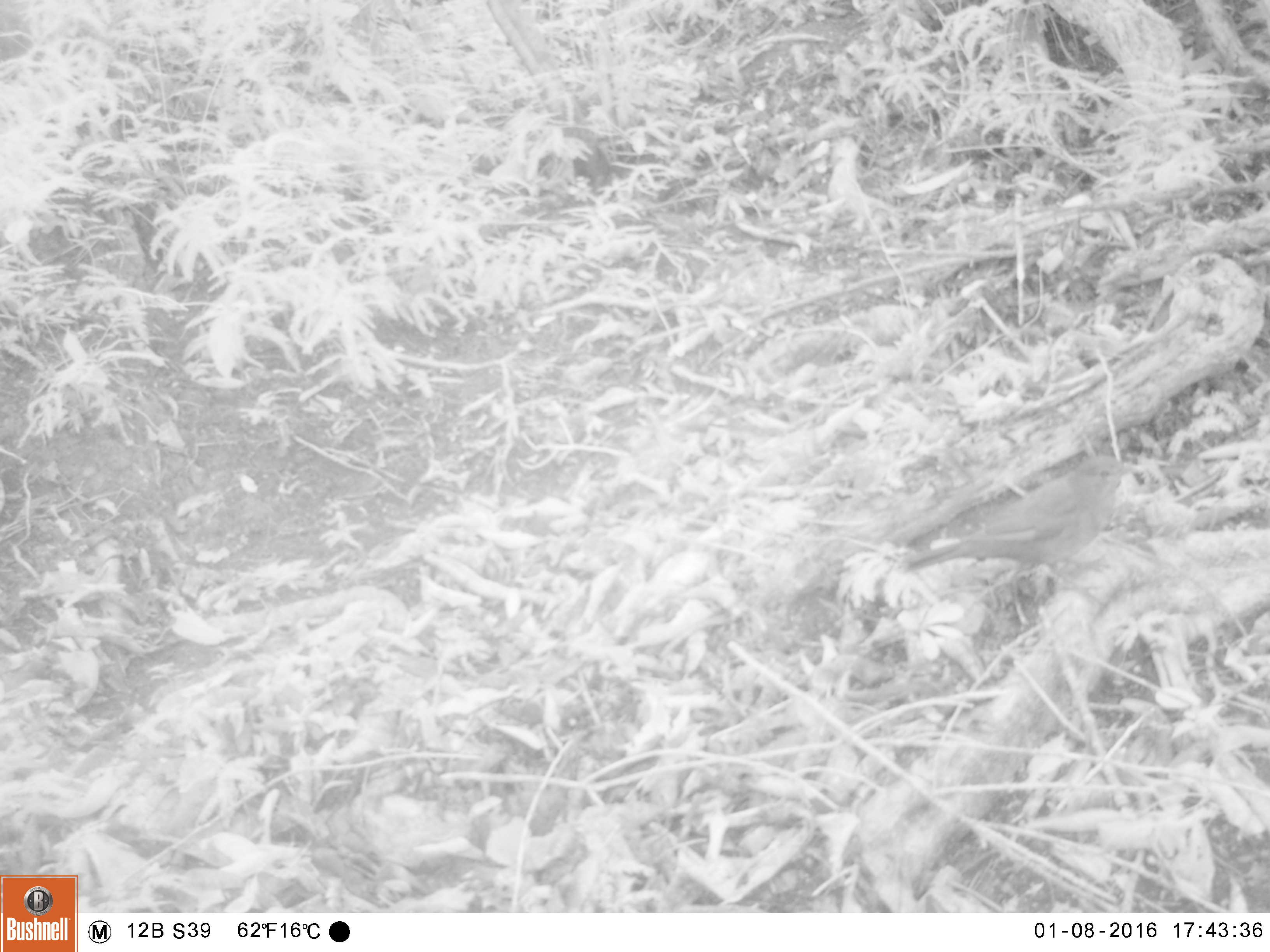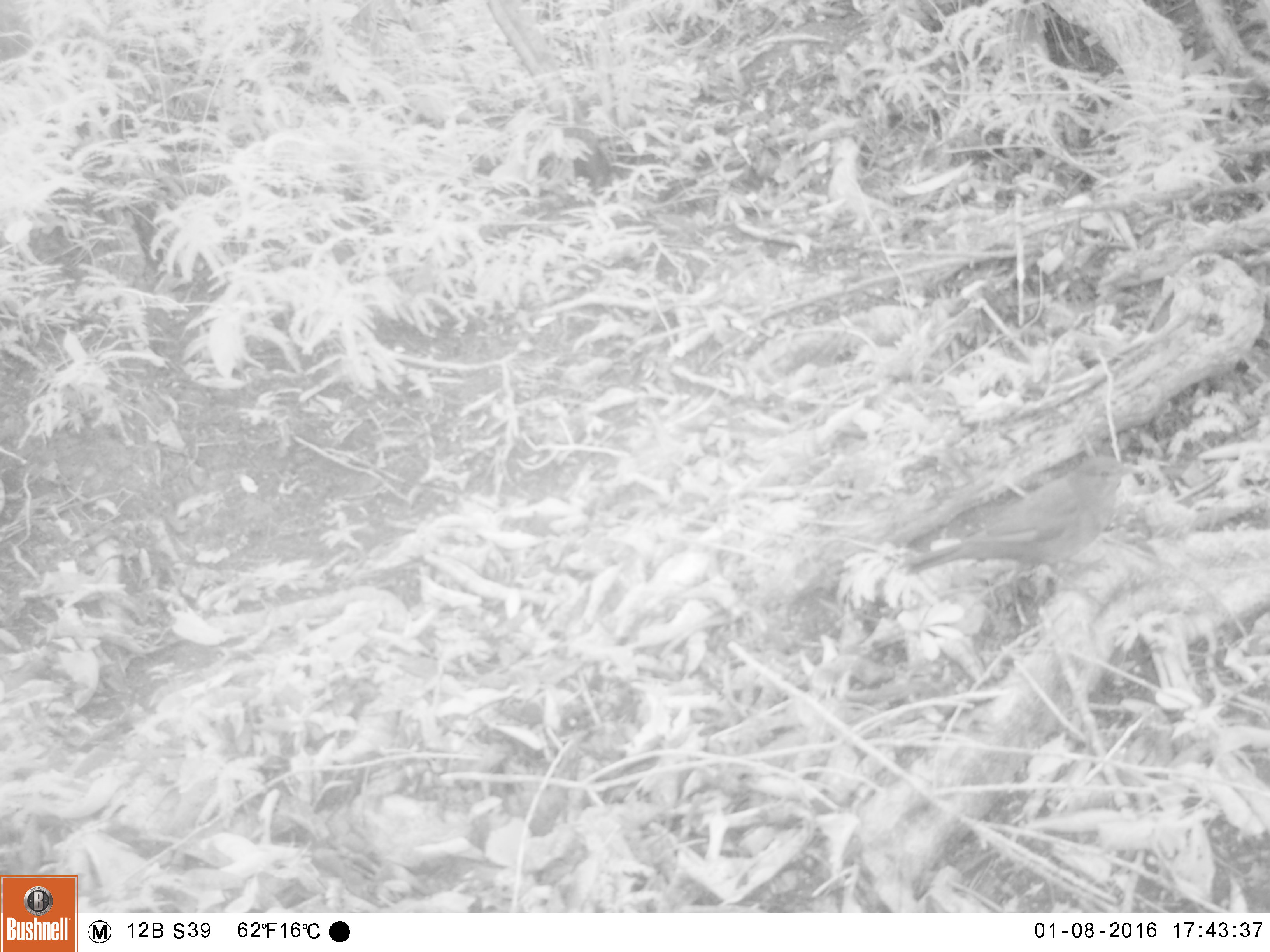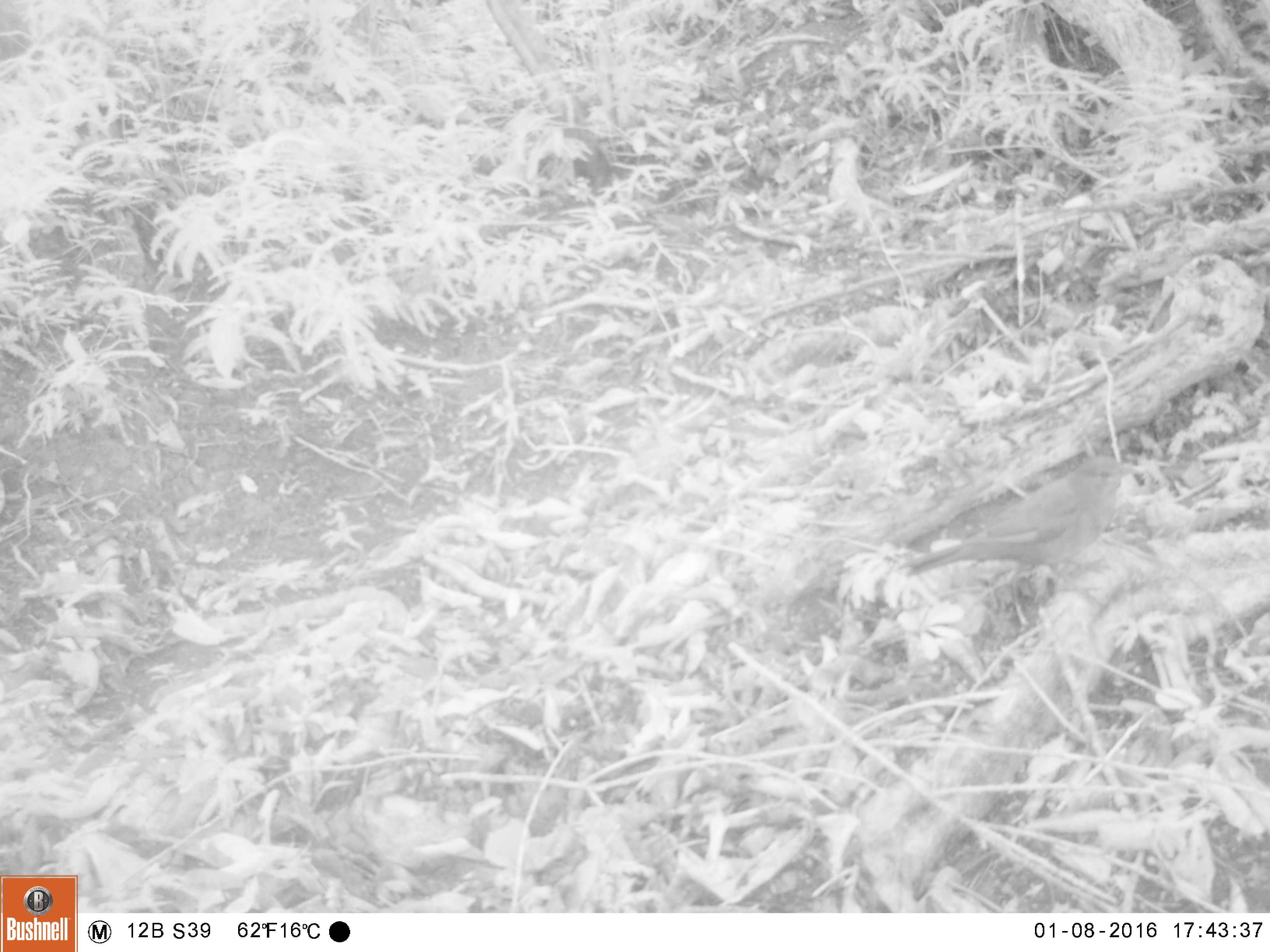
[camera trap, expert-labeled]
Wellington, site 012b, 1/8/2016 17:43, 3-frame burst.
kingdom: Animalia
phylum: Chordata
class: Aves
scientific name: Aves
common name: bird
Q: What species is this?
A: Bird (Aves).